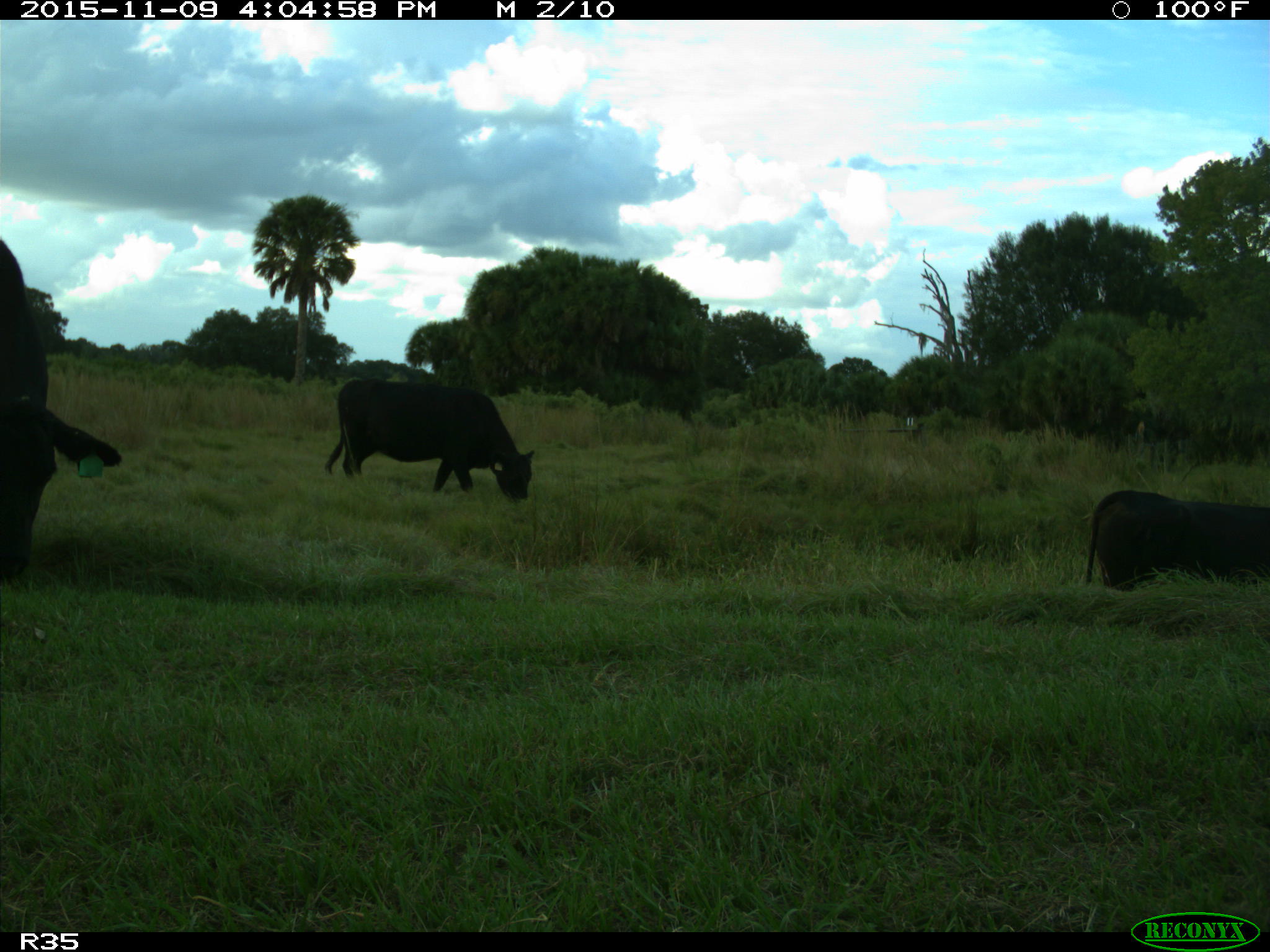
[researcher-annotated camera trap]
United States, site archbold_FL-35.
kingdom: Animalia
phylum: Chordata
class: Mammalia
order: Artiodactyla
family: Bovidae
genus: Bos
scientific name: Bos taurus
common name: domestic cow